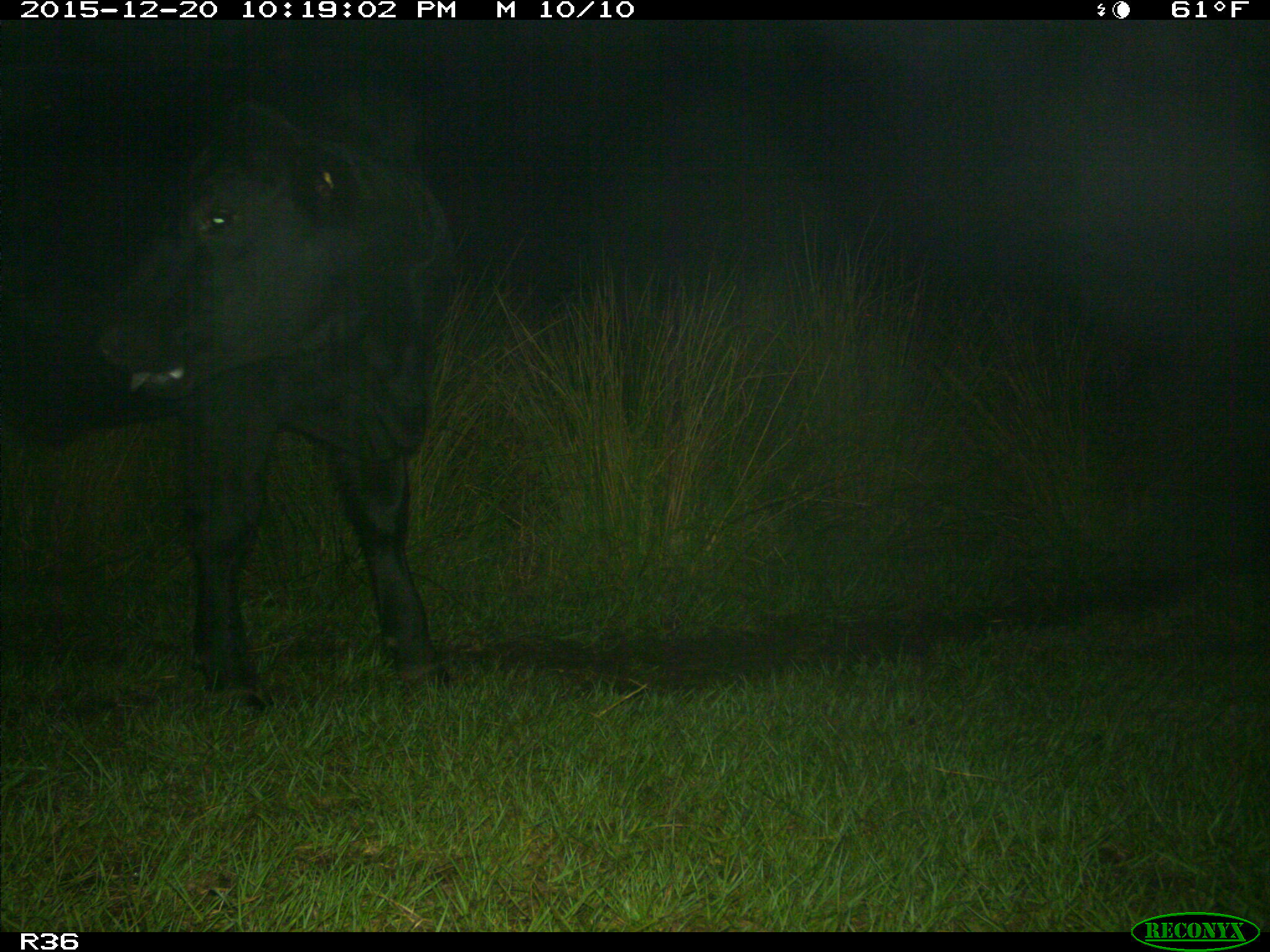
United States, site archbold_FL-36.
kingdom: Animalia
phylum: Chordata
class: Mammalia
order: Artiodactyla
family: Bovidae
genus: Bos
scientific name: Bos taurus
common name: domestic cow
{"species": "Bos taurus (domestic cow)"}